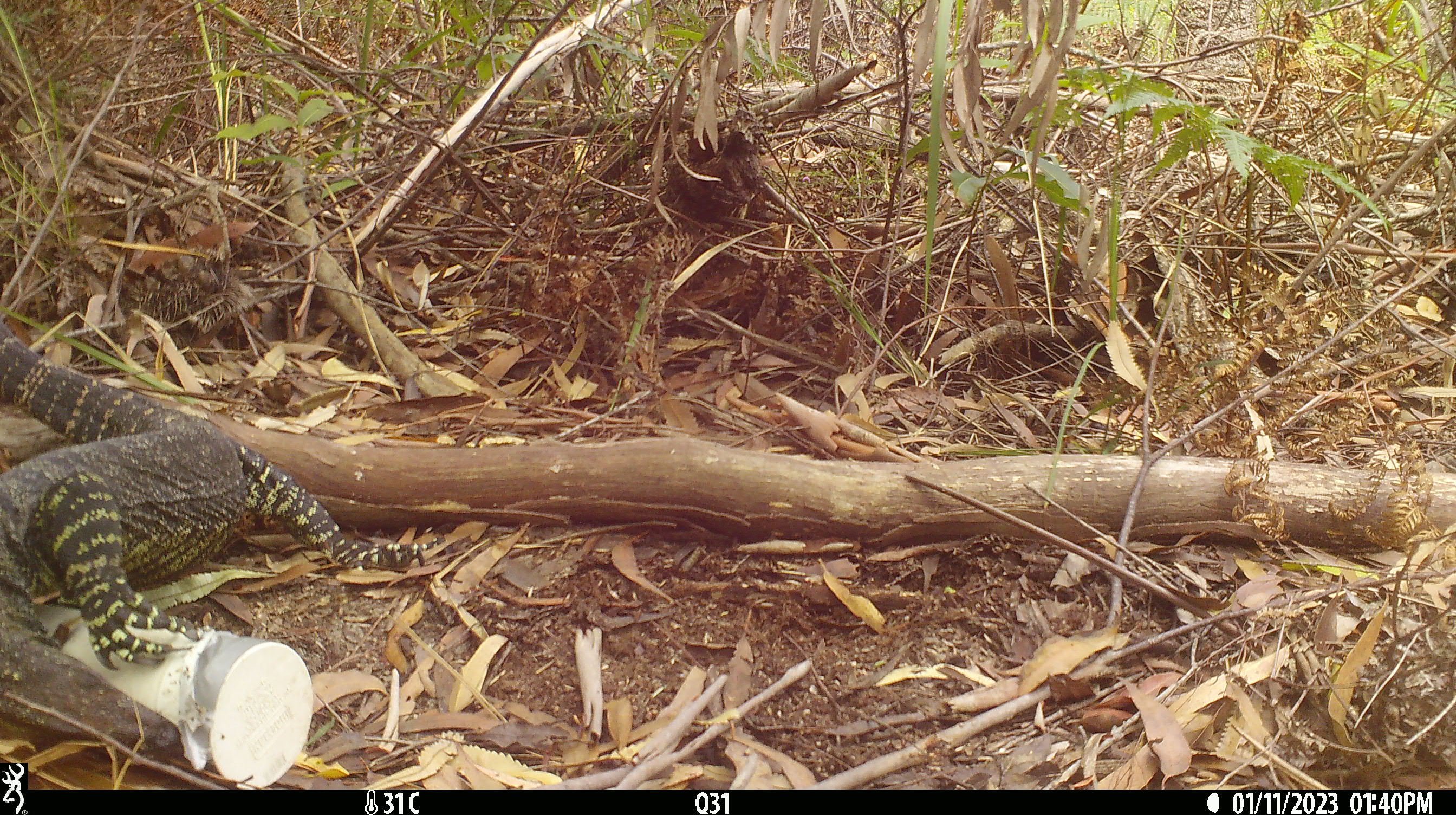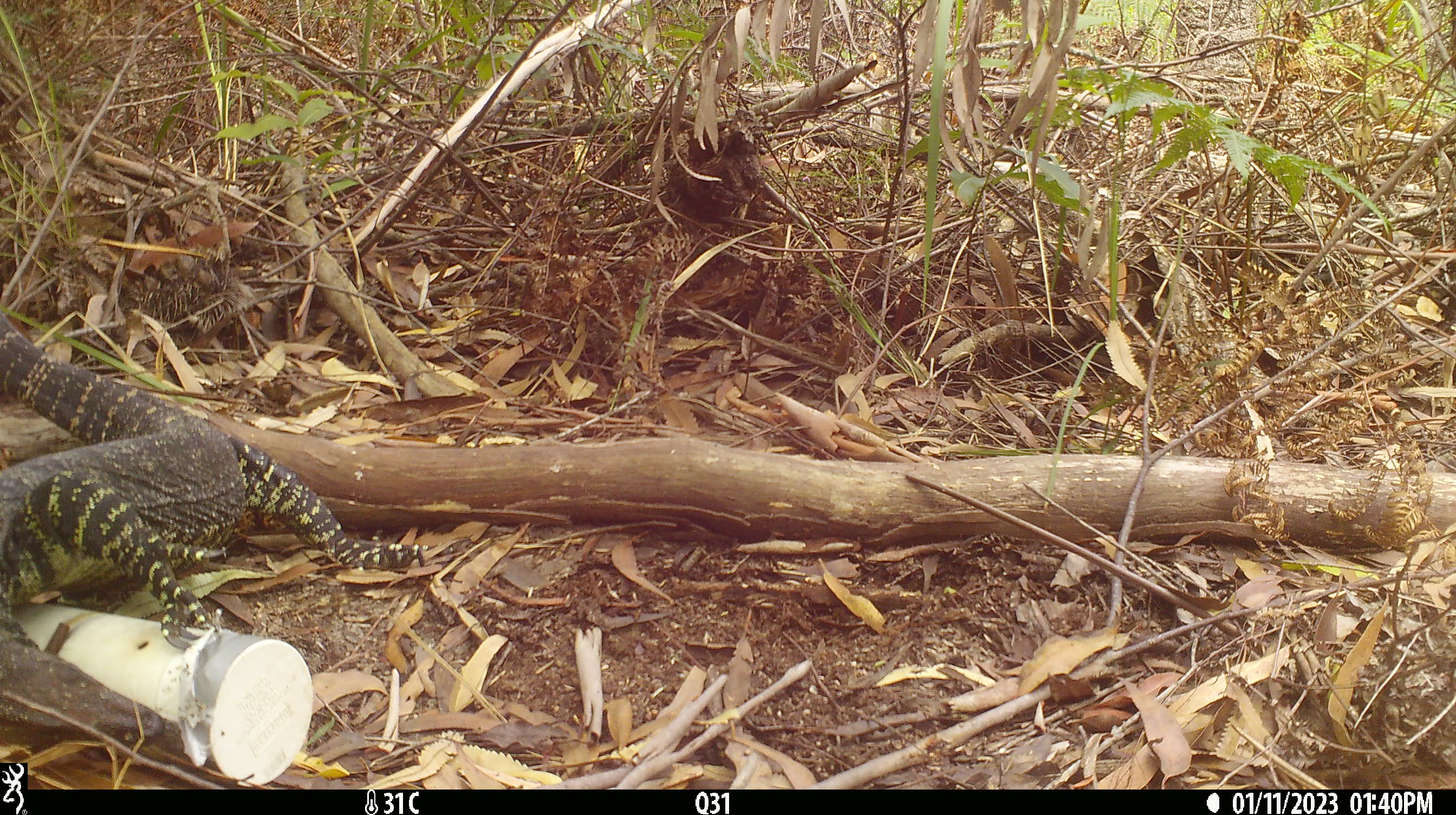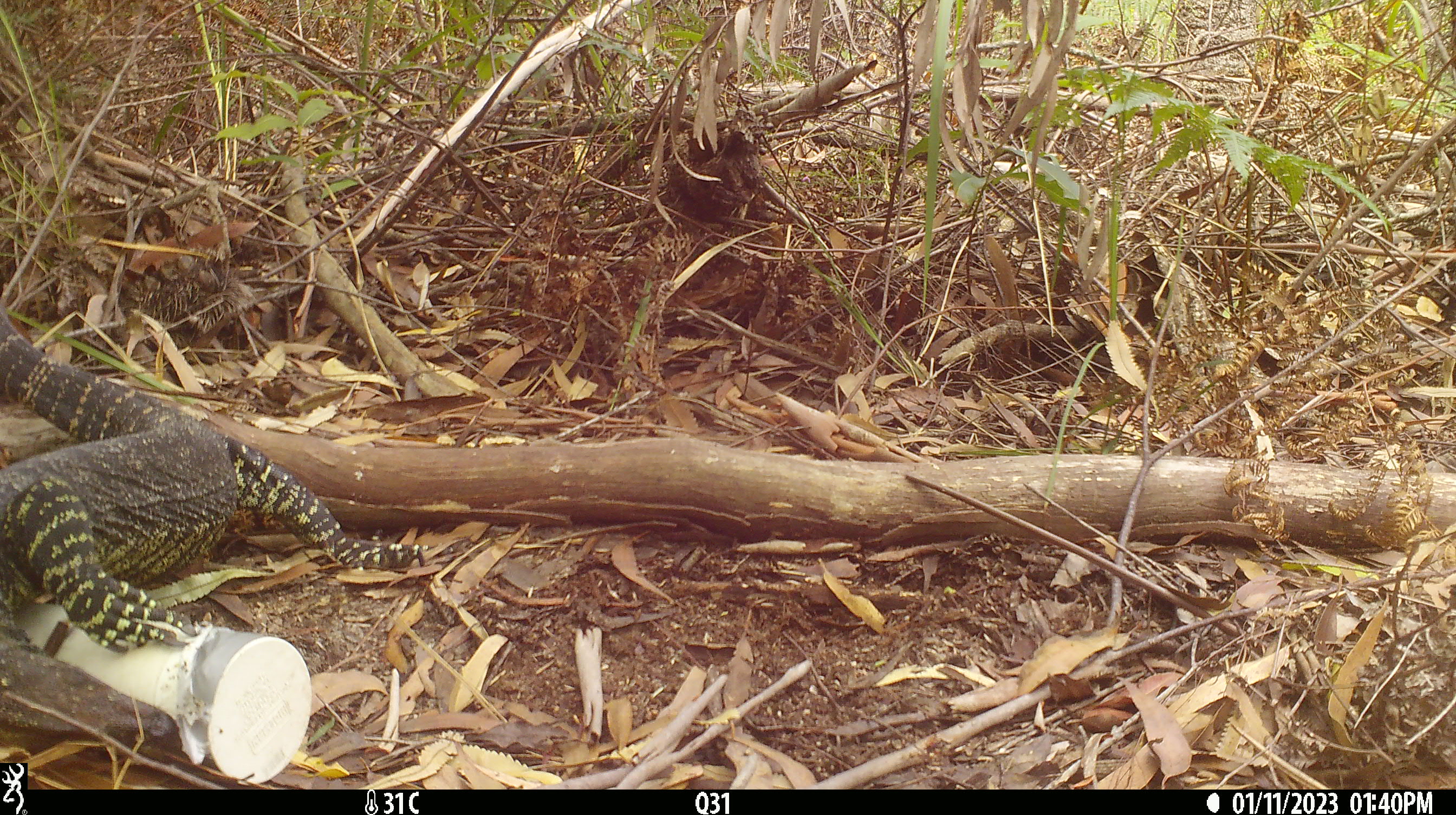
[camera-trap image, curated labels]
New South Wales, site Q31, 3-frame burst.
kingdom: Animalia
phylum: Chordata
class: Reptilia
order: Squamata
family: Varanidae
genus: Varanus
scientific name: Varanus varius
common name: lace monitor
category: goanna